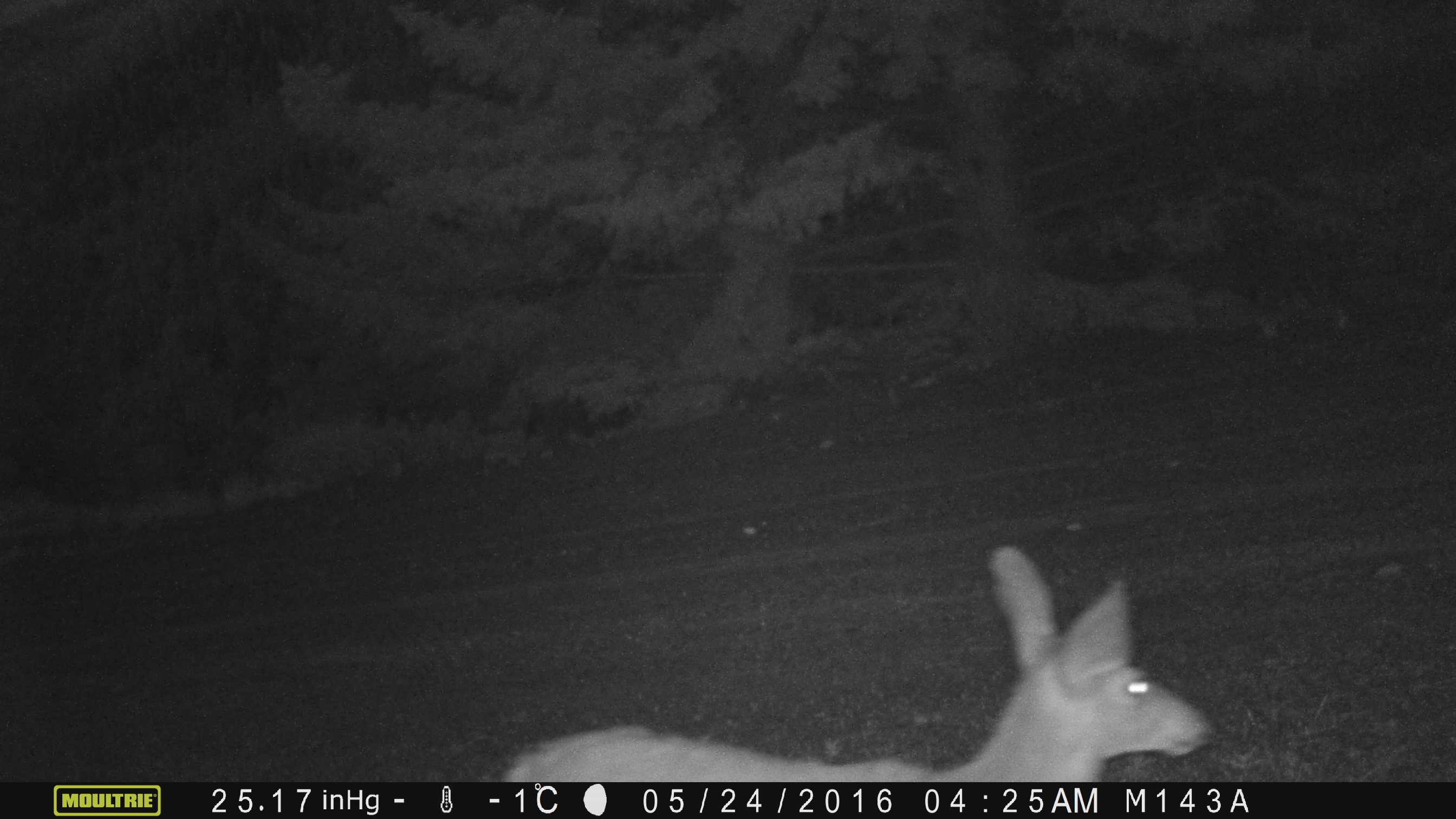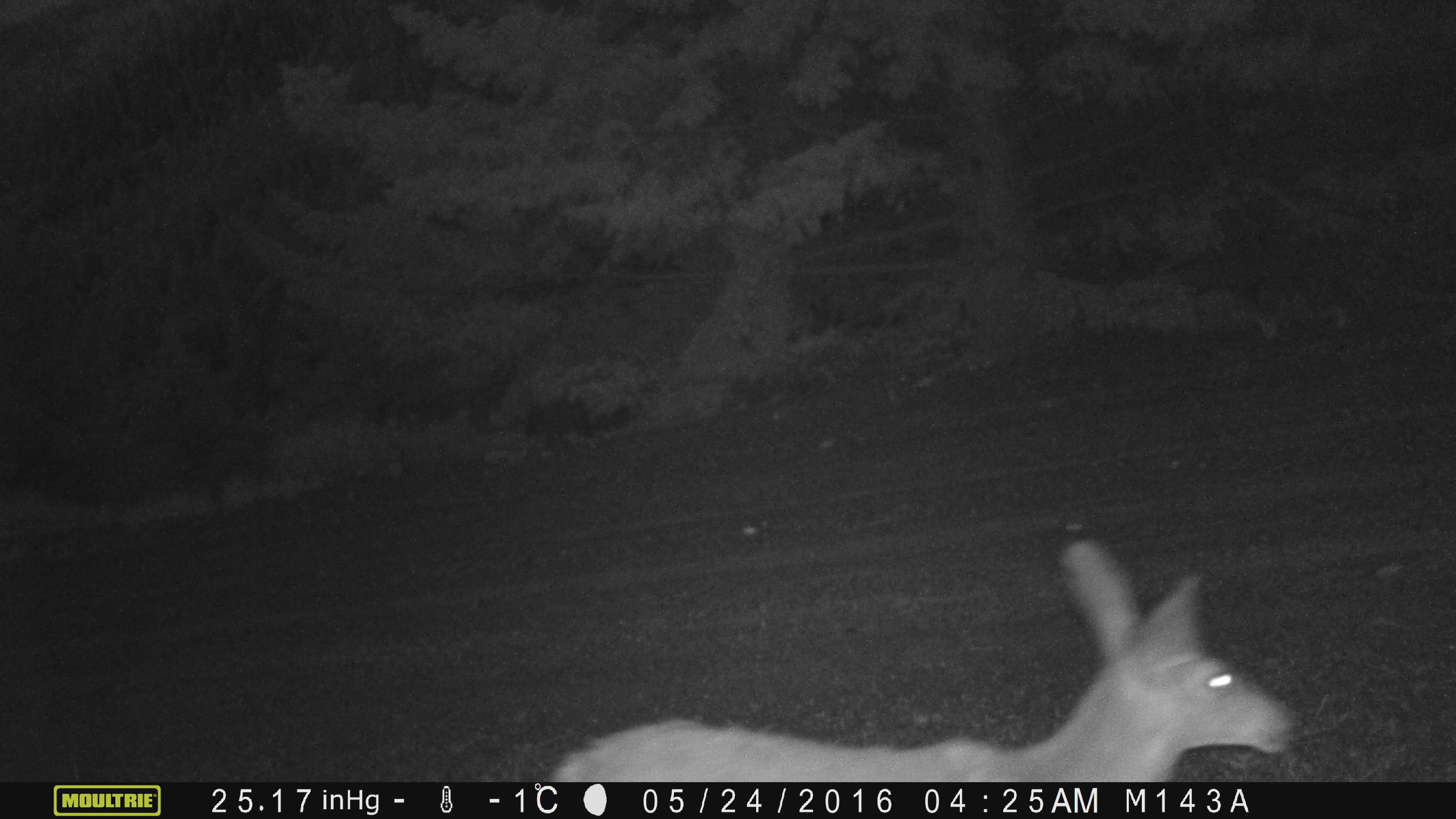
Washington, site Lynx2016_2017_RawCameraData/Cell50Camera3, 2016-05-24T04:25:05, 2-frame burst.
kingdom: Animalia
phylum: Chordata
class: Mammalia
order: Artiodactyla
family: Cervidae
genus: Odocoileus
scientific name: Odocoileus hemionus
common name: mule deer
Odocoileus hemionus (mule deer). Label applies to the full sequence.